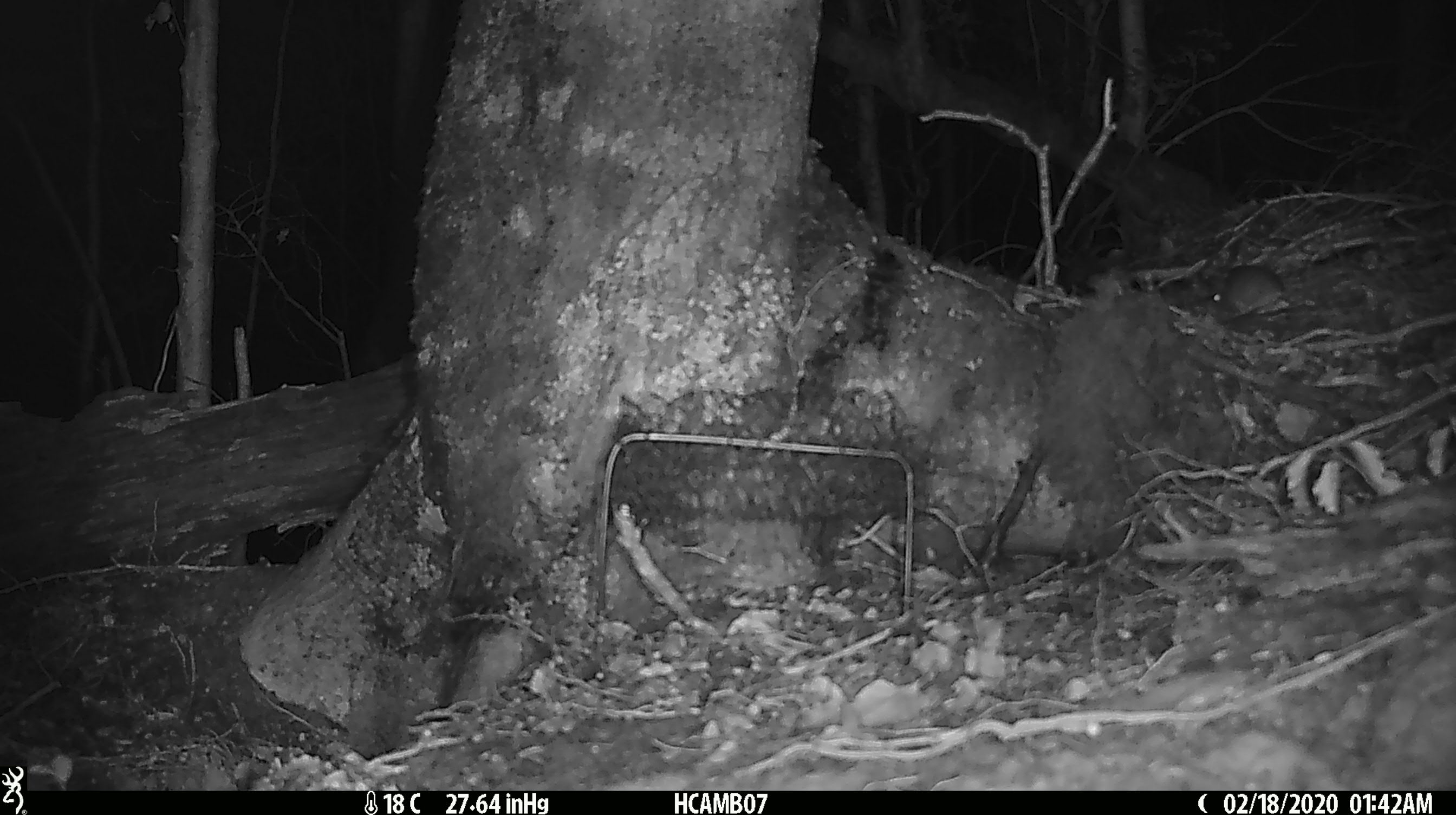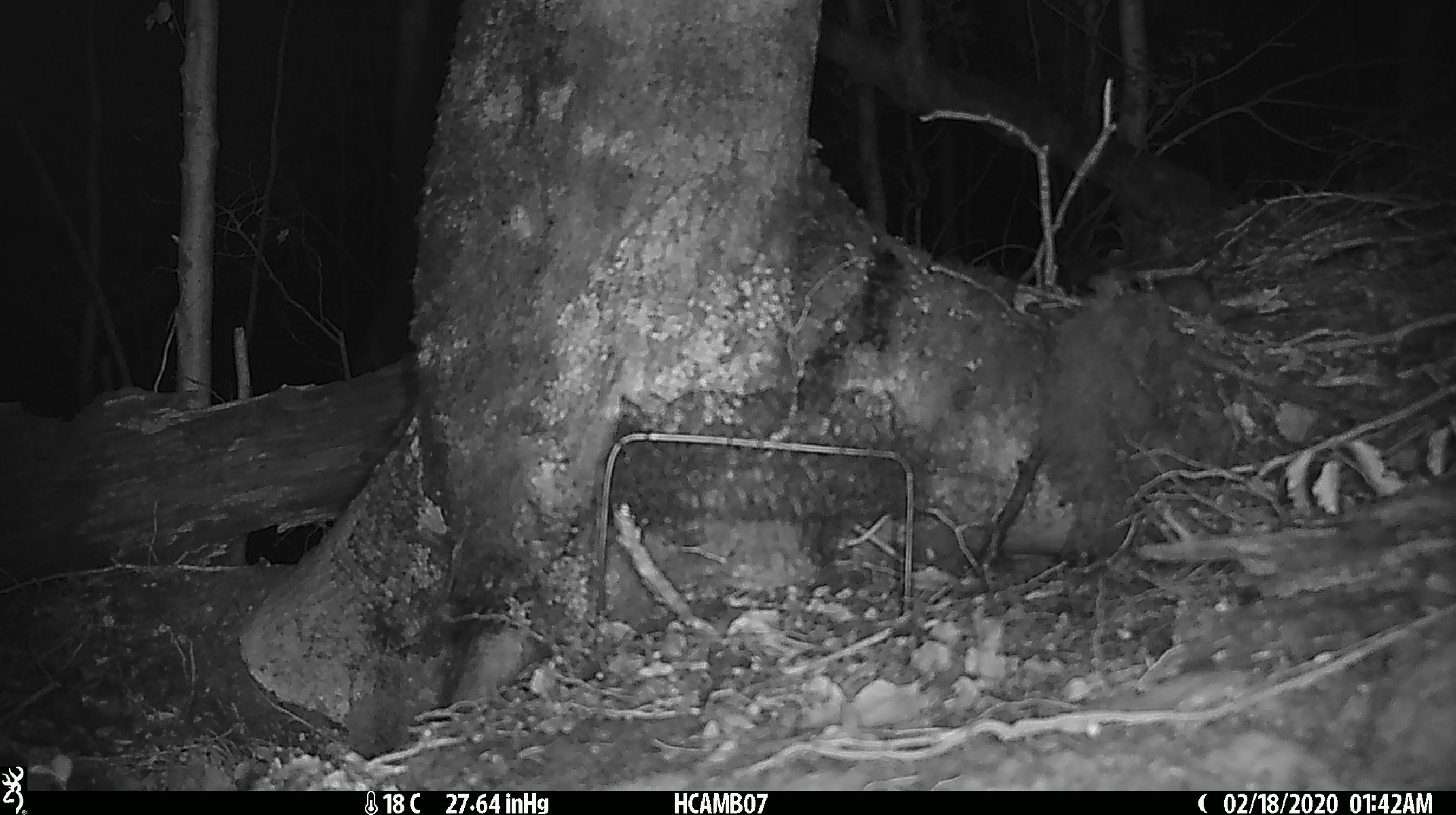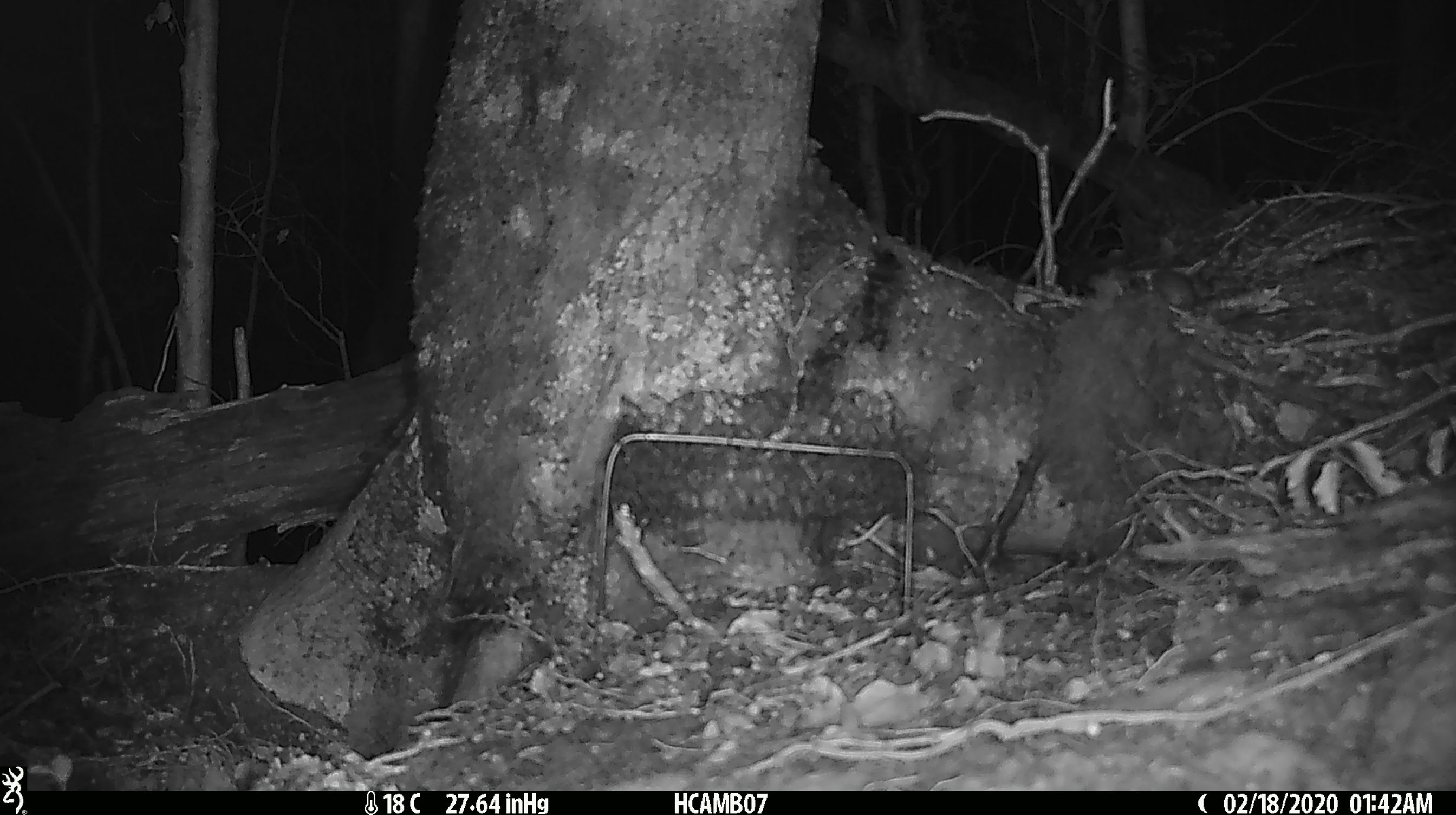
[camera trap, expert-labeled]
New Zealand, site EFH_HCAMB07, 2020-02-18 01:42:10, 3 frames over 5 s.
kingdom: Animalia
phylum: Chordata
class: Mammalia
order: Rodentia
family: Muridae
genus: Mus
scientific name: Mus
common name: mouse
Mouse (Mus).